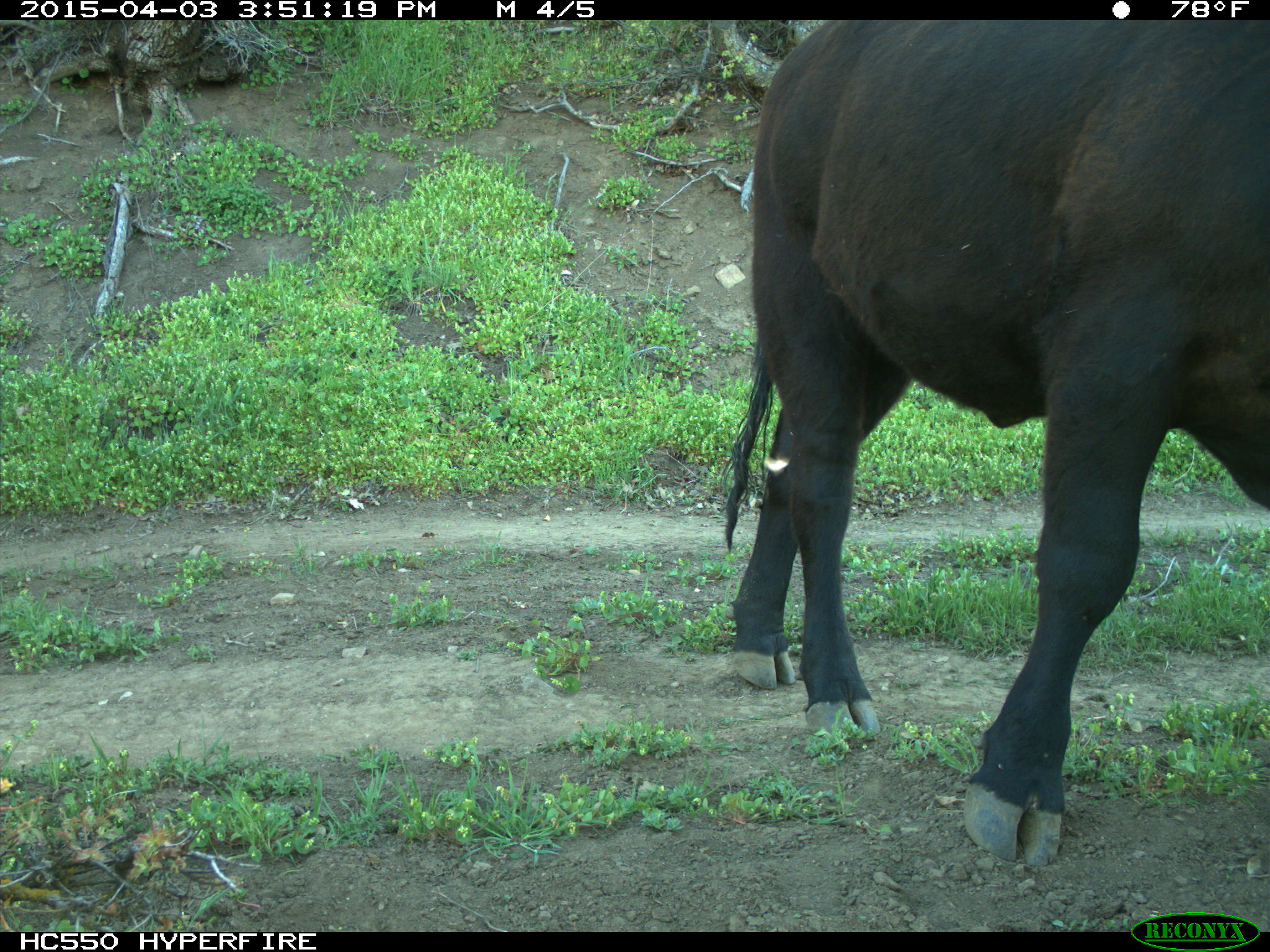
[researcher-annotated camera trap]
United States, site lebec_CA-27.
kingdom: Animalia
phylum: Chordata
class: Mammalia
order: Artiodactyla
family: Bovidae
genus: Bos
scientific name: Bos taurus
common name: domestic cow